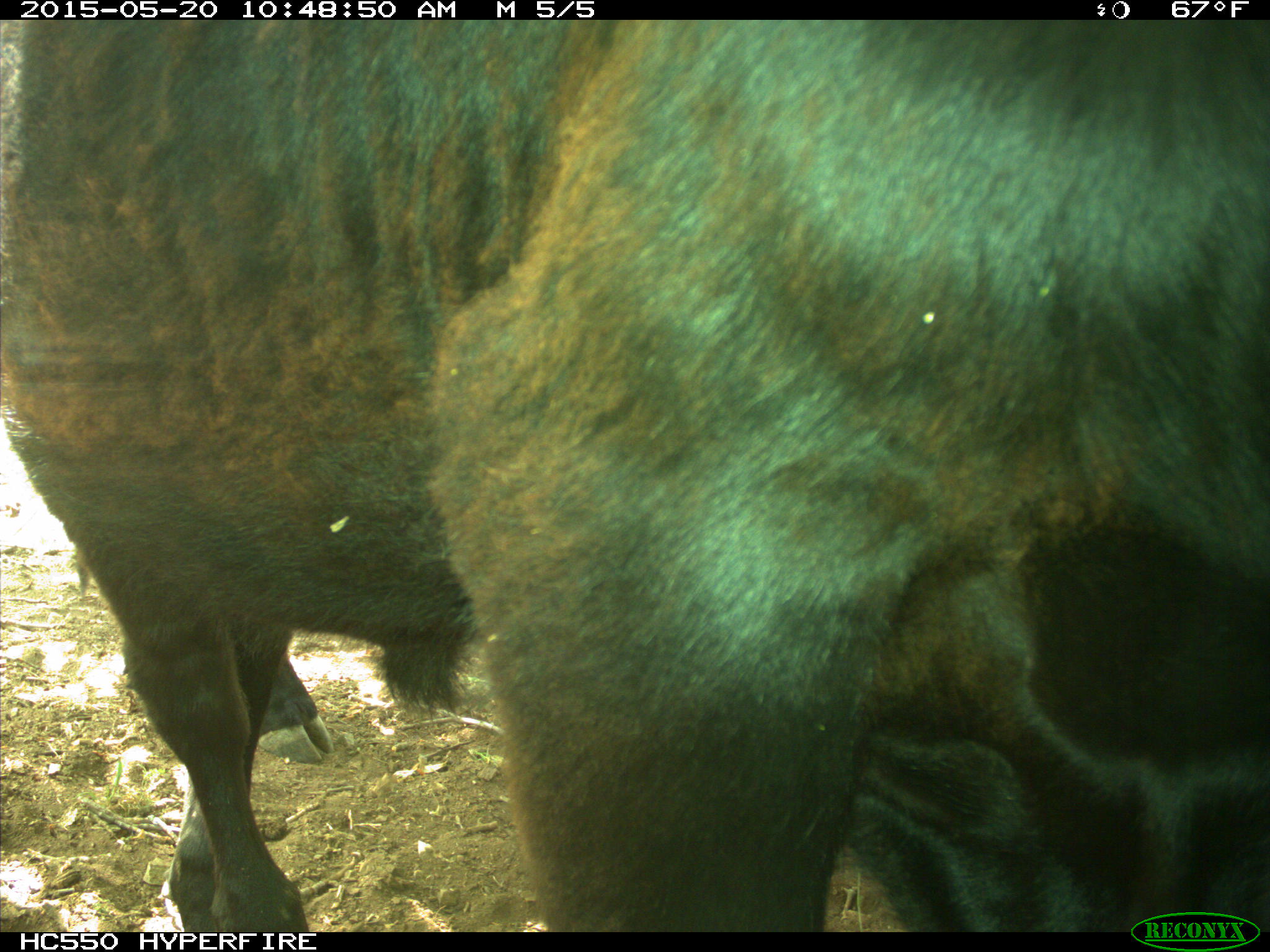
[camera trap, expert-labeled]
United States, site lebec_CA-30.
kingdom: Animalia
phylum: Chordata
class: Mammalia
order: Artiodactyla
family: Bovidae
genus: Bos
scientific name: Bos taurus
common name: domestic cow